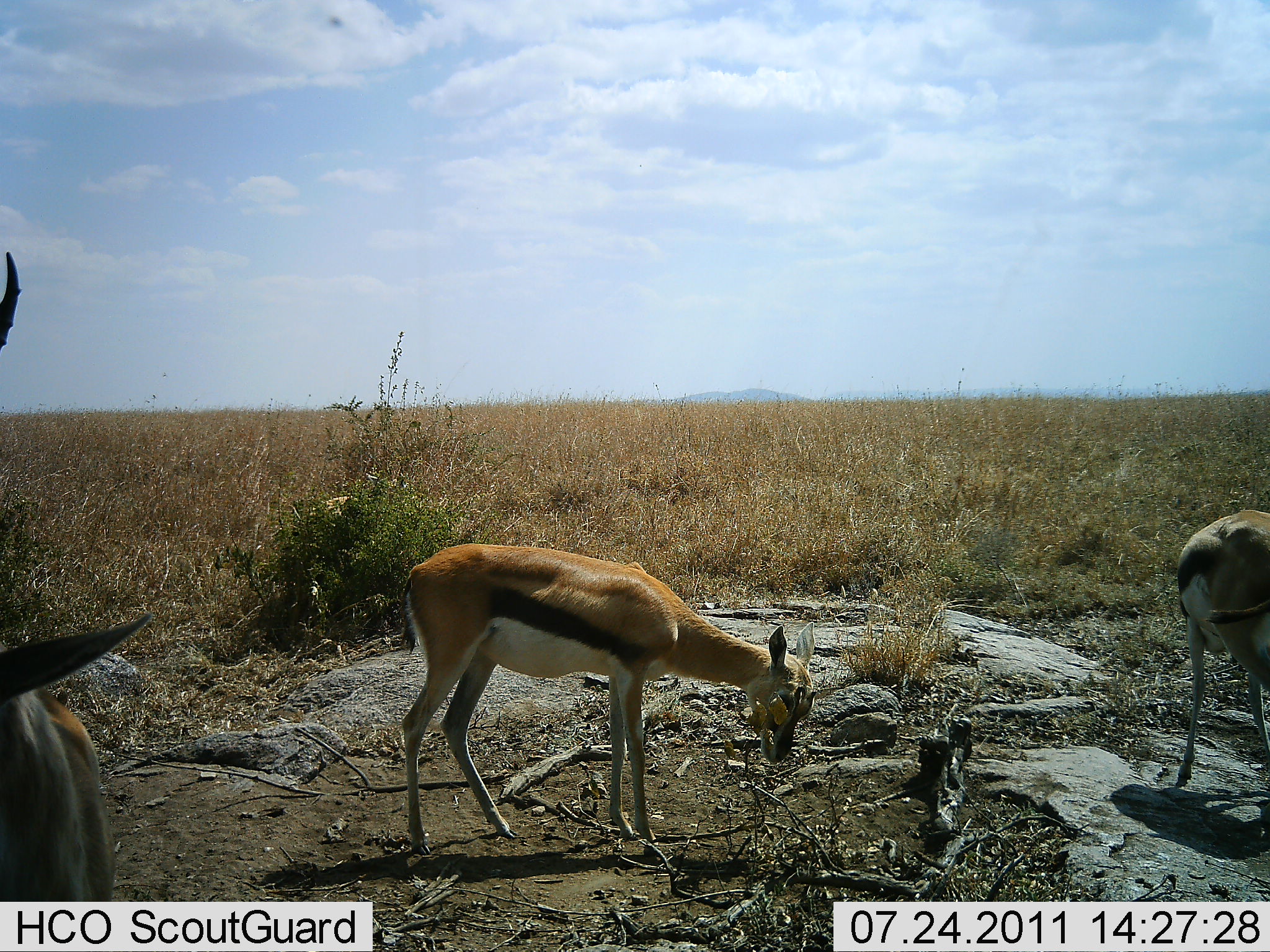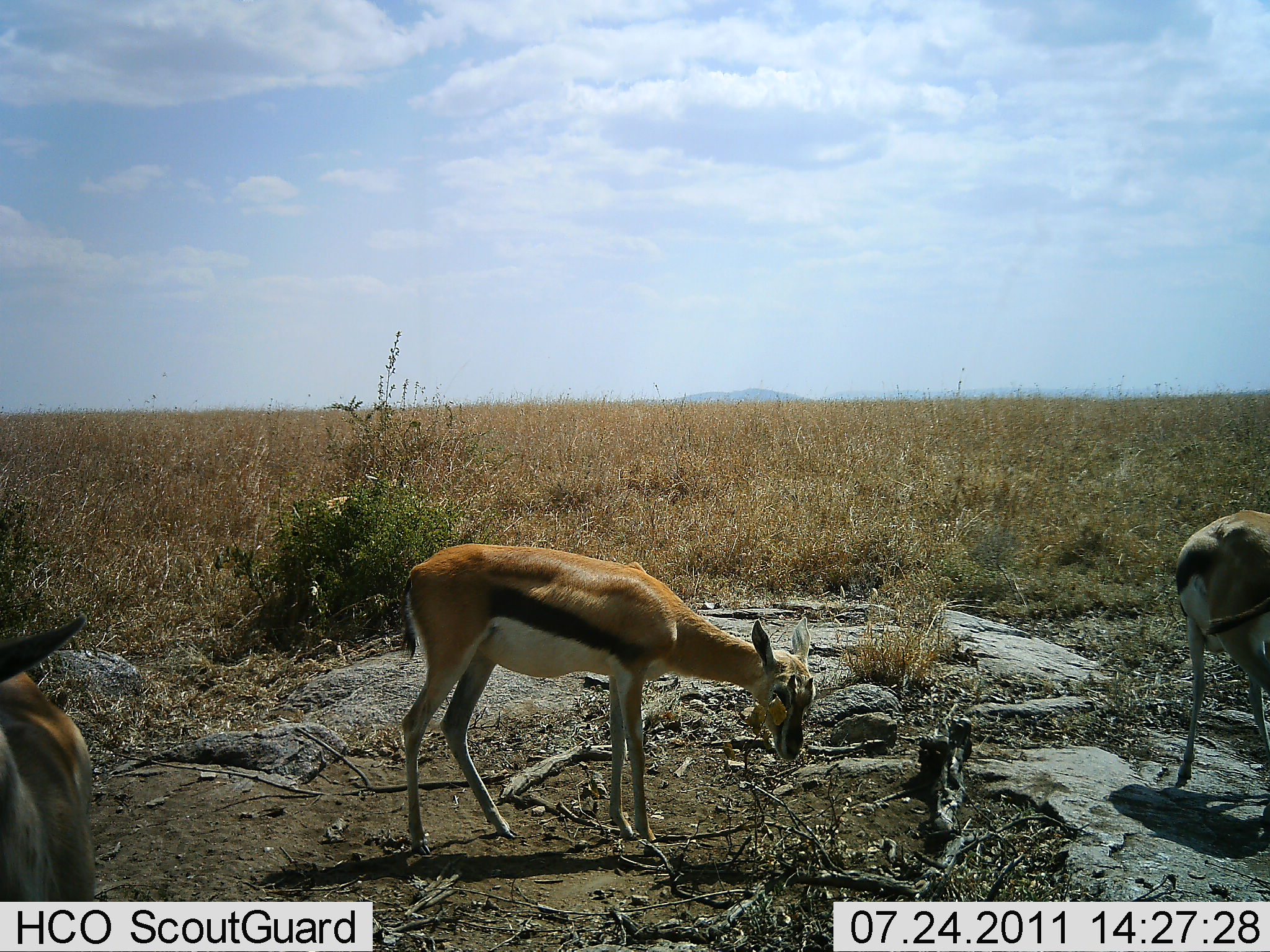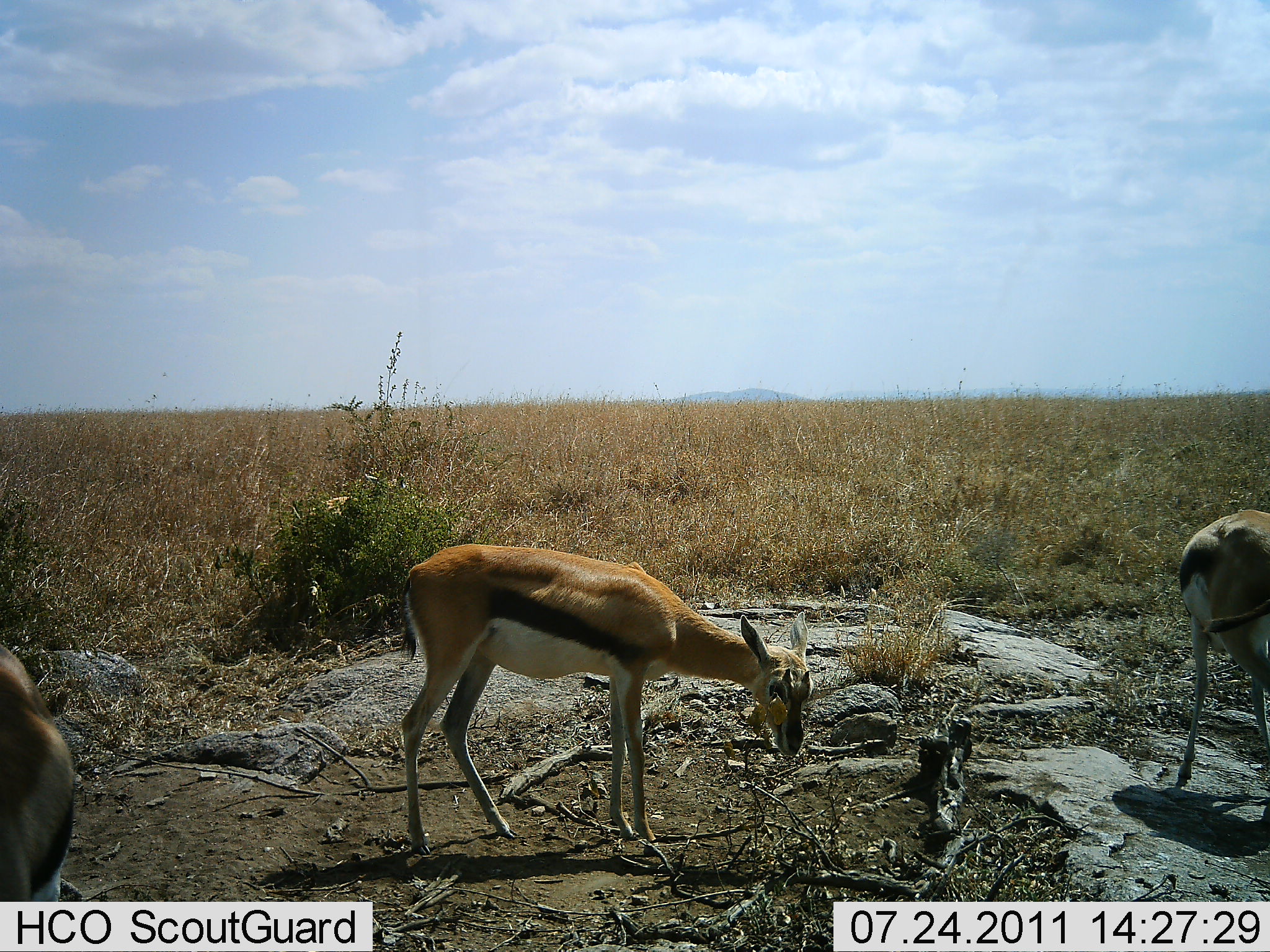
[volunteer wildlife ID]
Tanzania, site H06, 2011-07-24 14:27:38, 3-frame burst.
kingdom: Animalia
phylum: Chordata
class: Mammalia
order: Artiodactyla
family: Bovidae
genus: Eudorcas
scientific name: Eudorcas thomsonii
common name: thomson's gazelle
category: gazellethomsons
Gazellethomsons (thomson's gazelle) (Eudorcas thomsonii), count 3. Behavior (volunteer vote fractions): standing 86%, resting 0%, moving 0%, interacting 0%. Young present (vote fraction): 7%. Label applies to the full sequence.